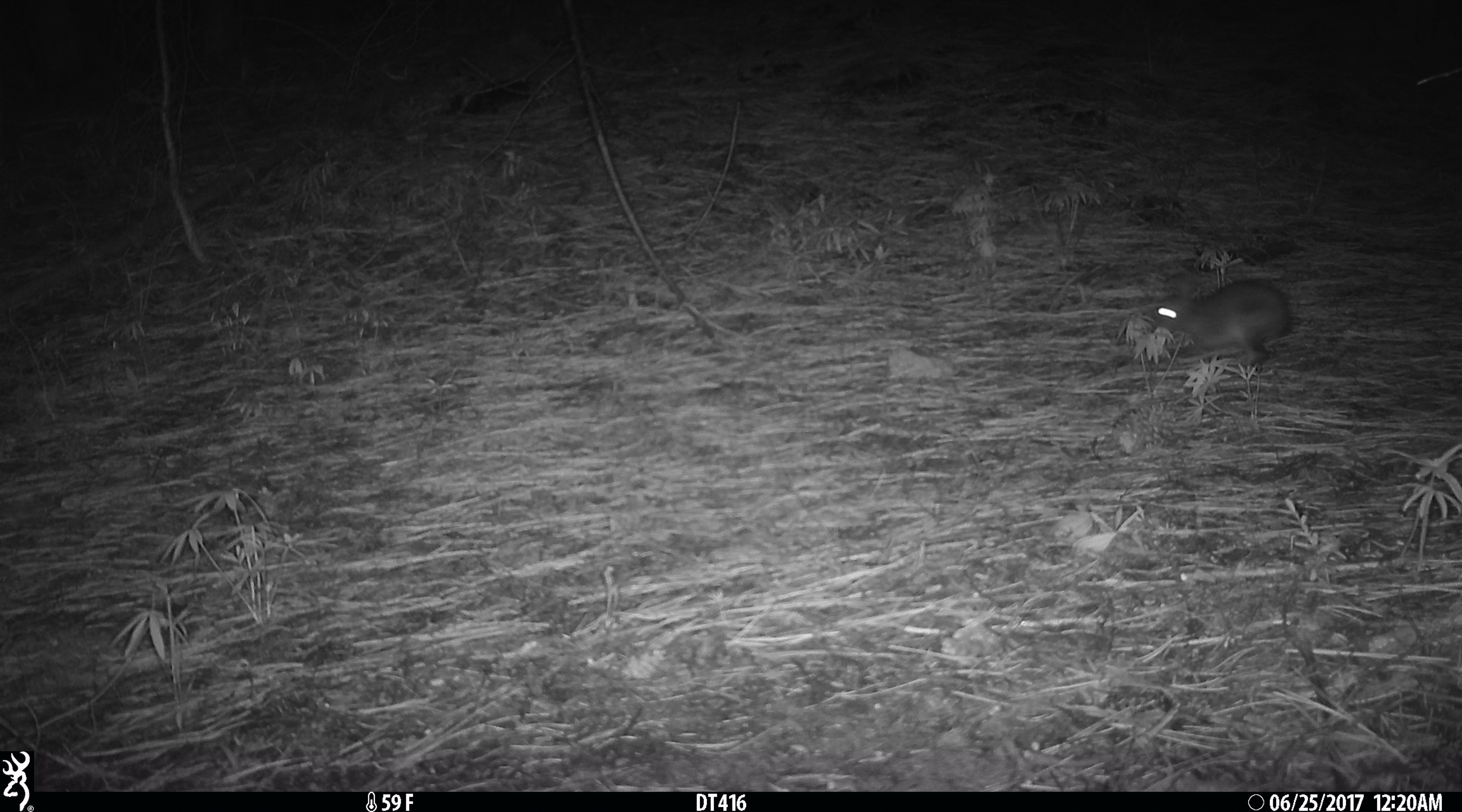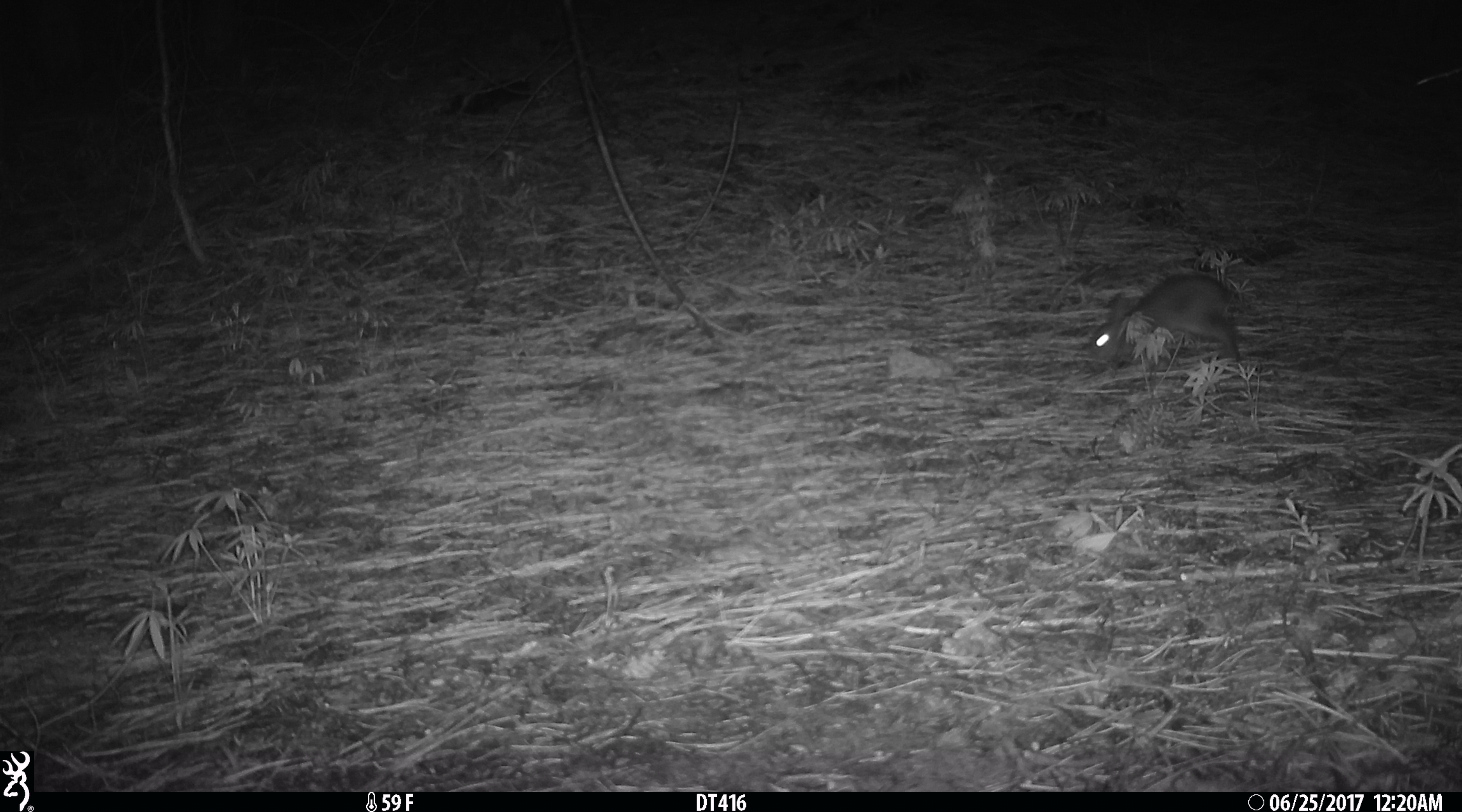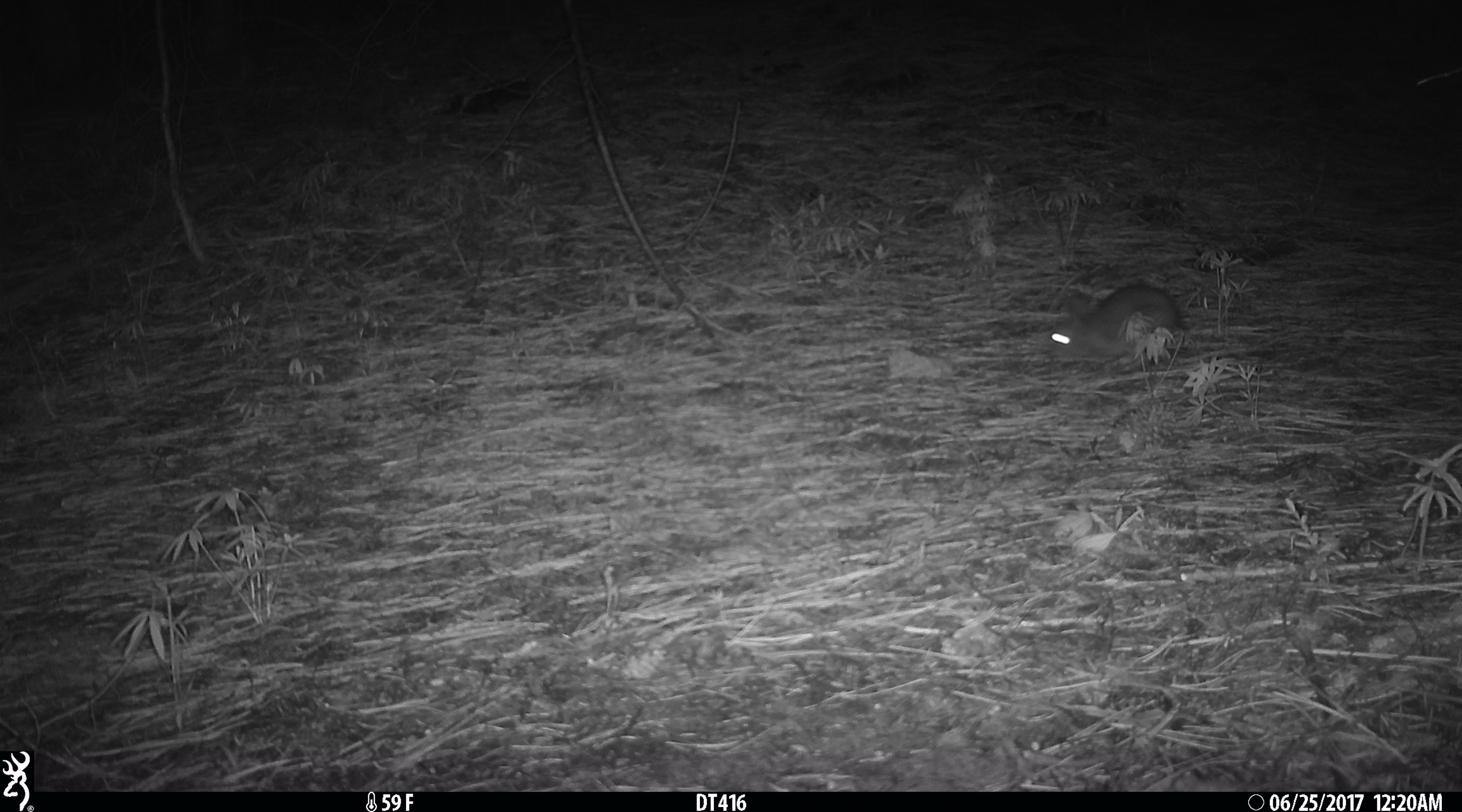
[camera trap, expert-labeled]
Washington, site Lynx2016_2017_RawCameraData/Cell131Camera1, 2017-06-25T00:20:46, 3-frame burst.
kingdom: Animalia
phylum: Chordata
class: Mammalia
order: Lagomorpha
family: Leporidae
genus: Lepus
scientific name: Lepus americanus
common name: snowshoe hare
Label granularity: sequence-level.